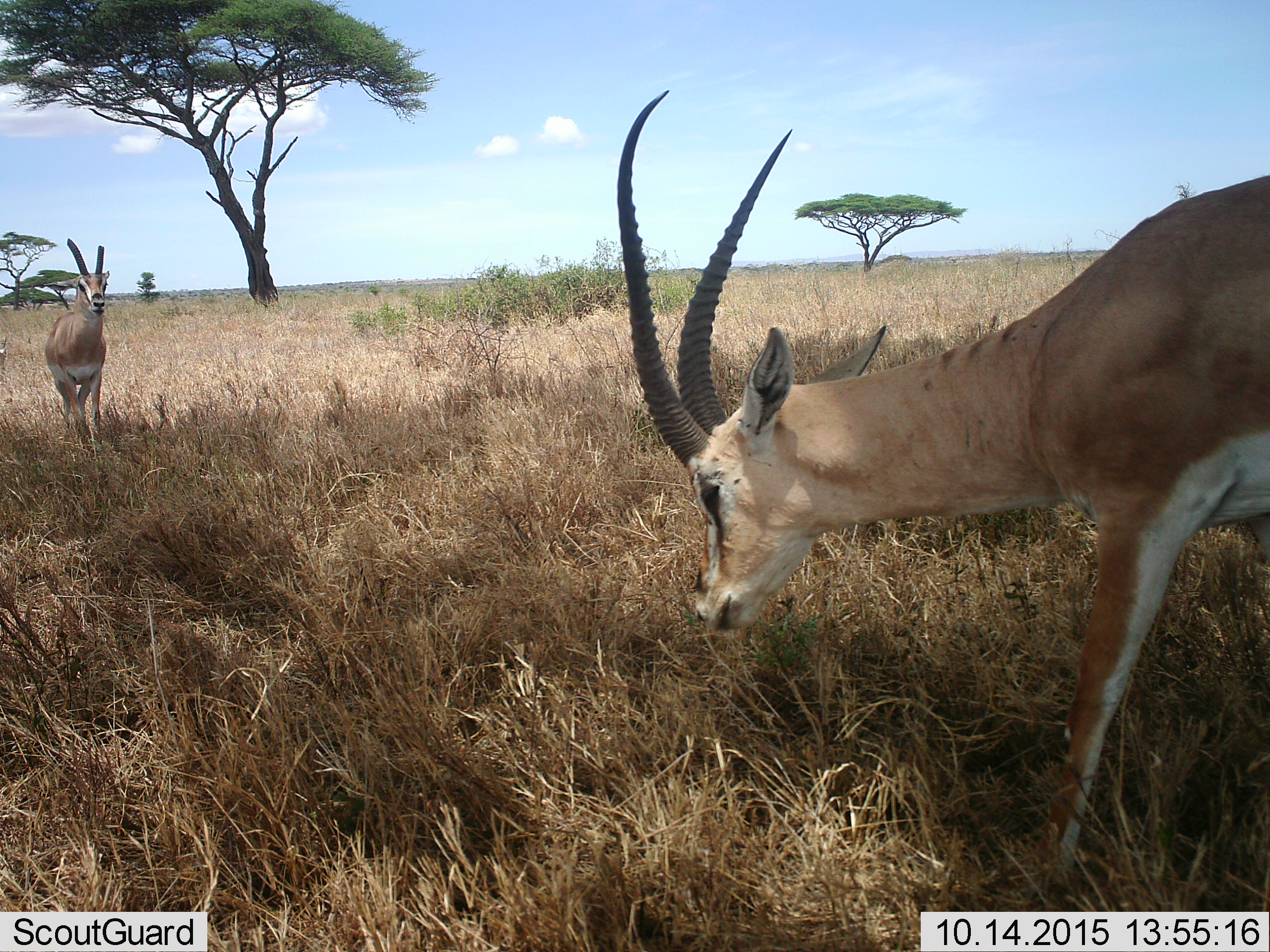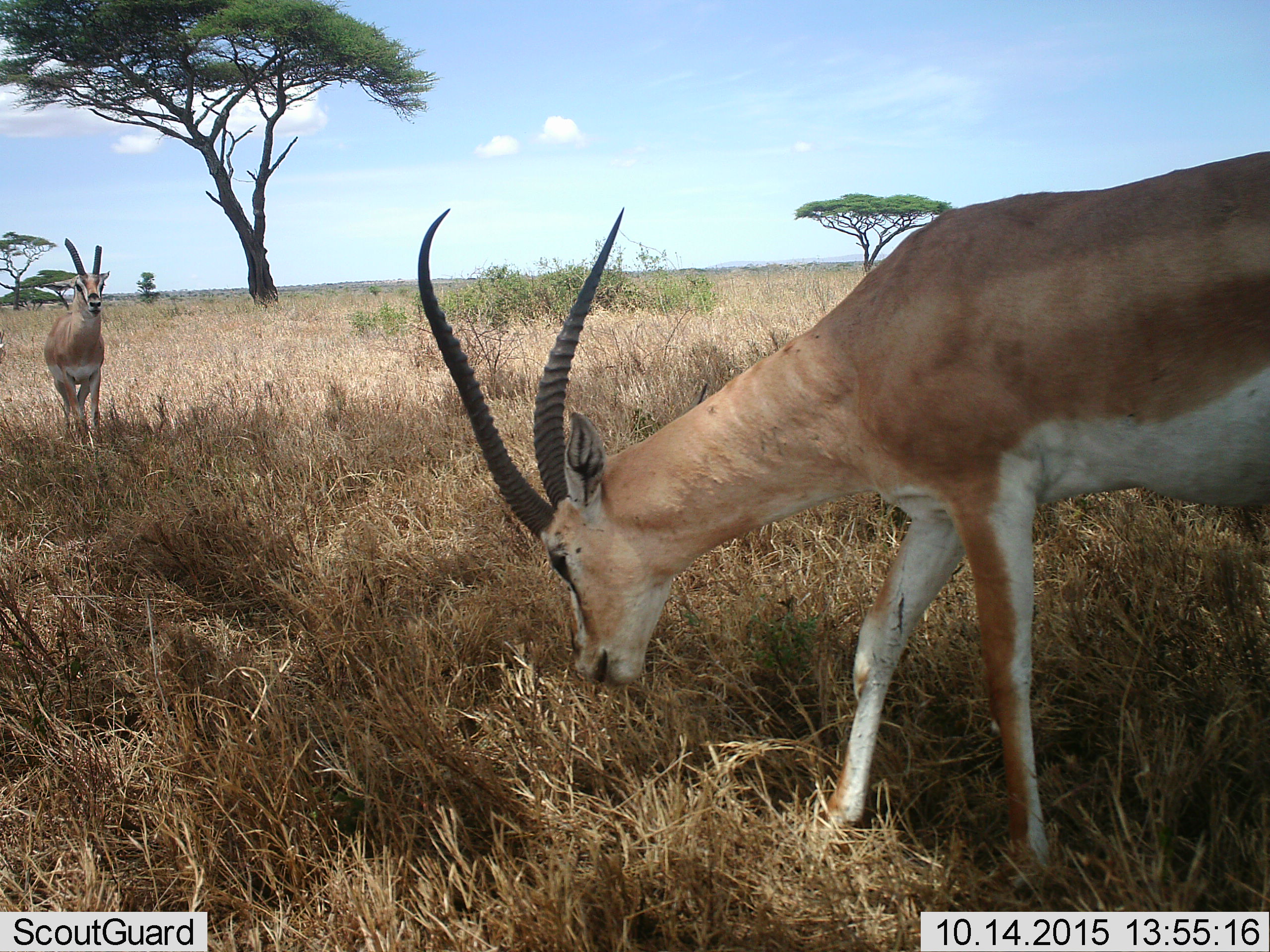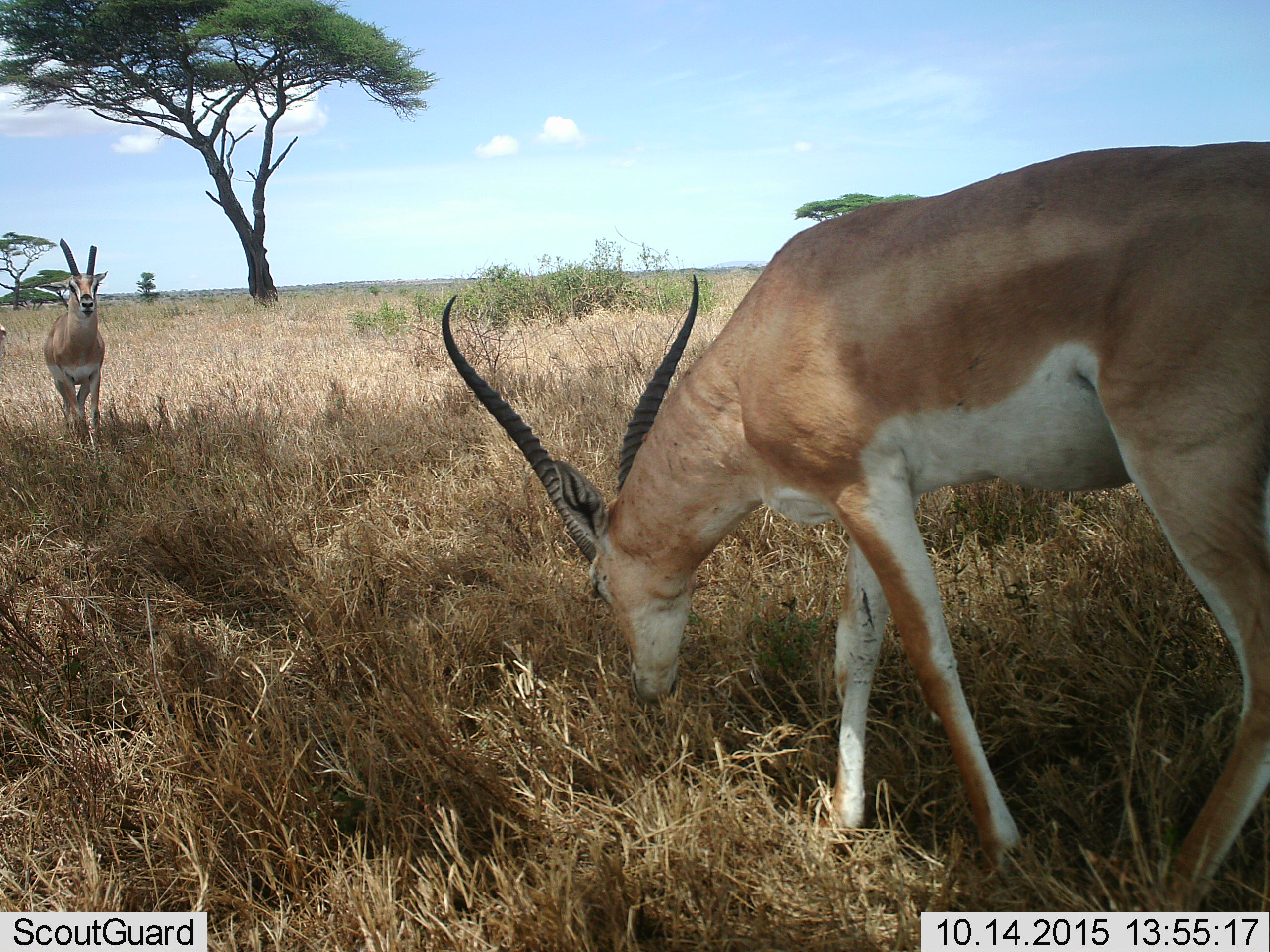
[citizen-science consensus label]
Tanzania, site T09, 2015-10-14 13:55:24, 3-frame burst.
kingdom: Animalia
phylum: Chordata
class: Mammalia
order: Artiodactyla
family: Bovidae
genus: Nanger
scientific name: Nanger granti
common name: grant's gazelle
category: gazellegrants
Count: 2.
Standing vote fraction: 67%.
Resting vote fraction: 0%.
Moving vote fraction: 33%.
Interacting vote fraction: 0%.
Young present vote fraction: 0%.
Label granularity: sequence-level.